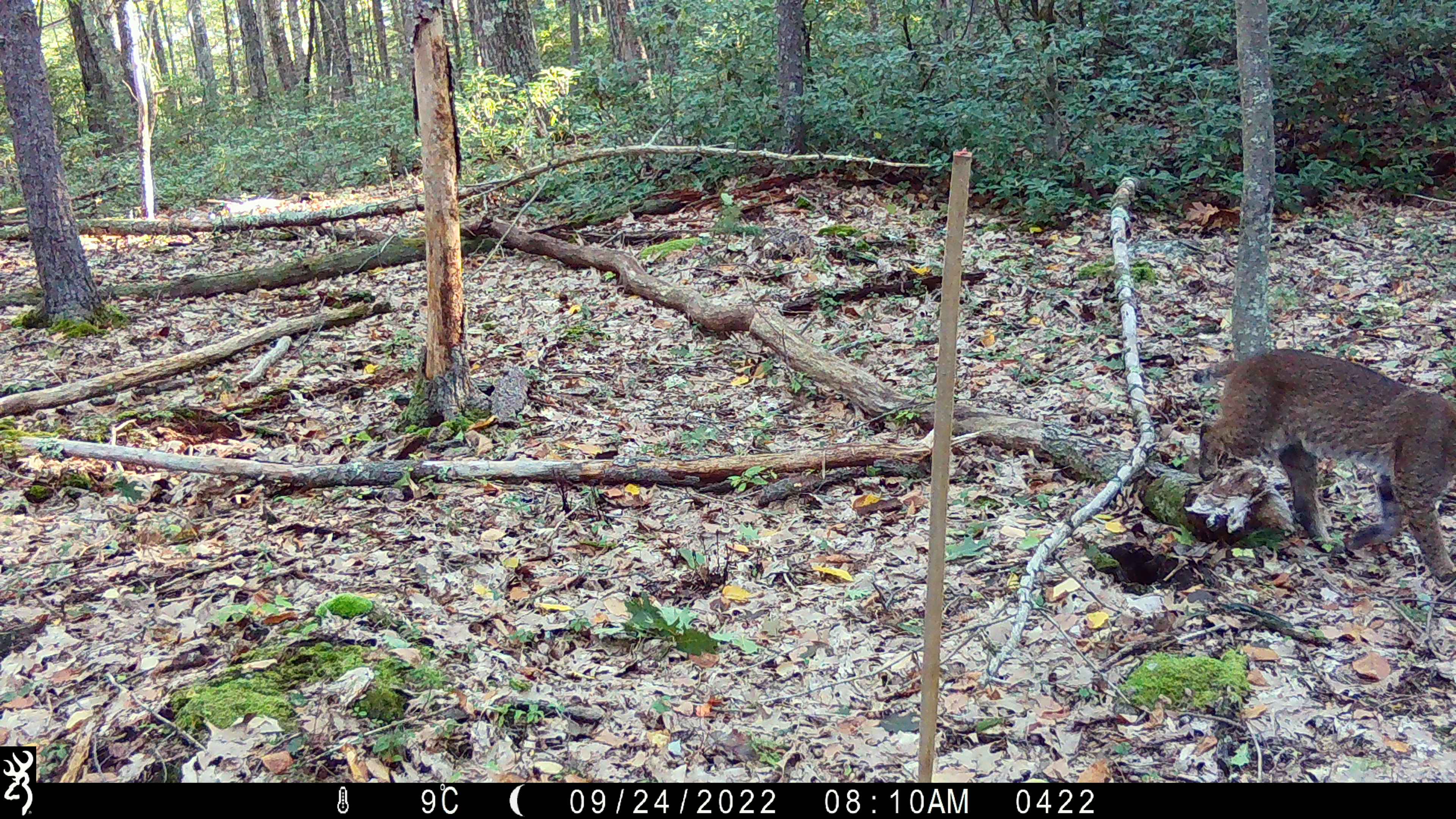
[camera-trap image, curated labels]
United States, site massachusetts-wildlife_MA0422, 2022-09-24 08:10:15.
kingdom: Animalia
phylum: Chordata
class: Mammalia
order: Carnivora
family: Felidae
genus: Lynx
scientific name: Lynx rufus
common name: bobcat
Bobcat (Lynx rufus).